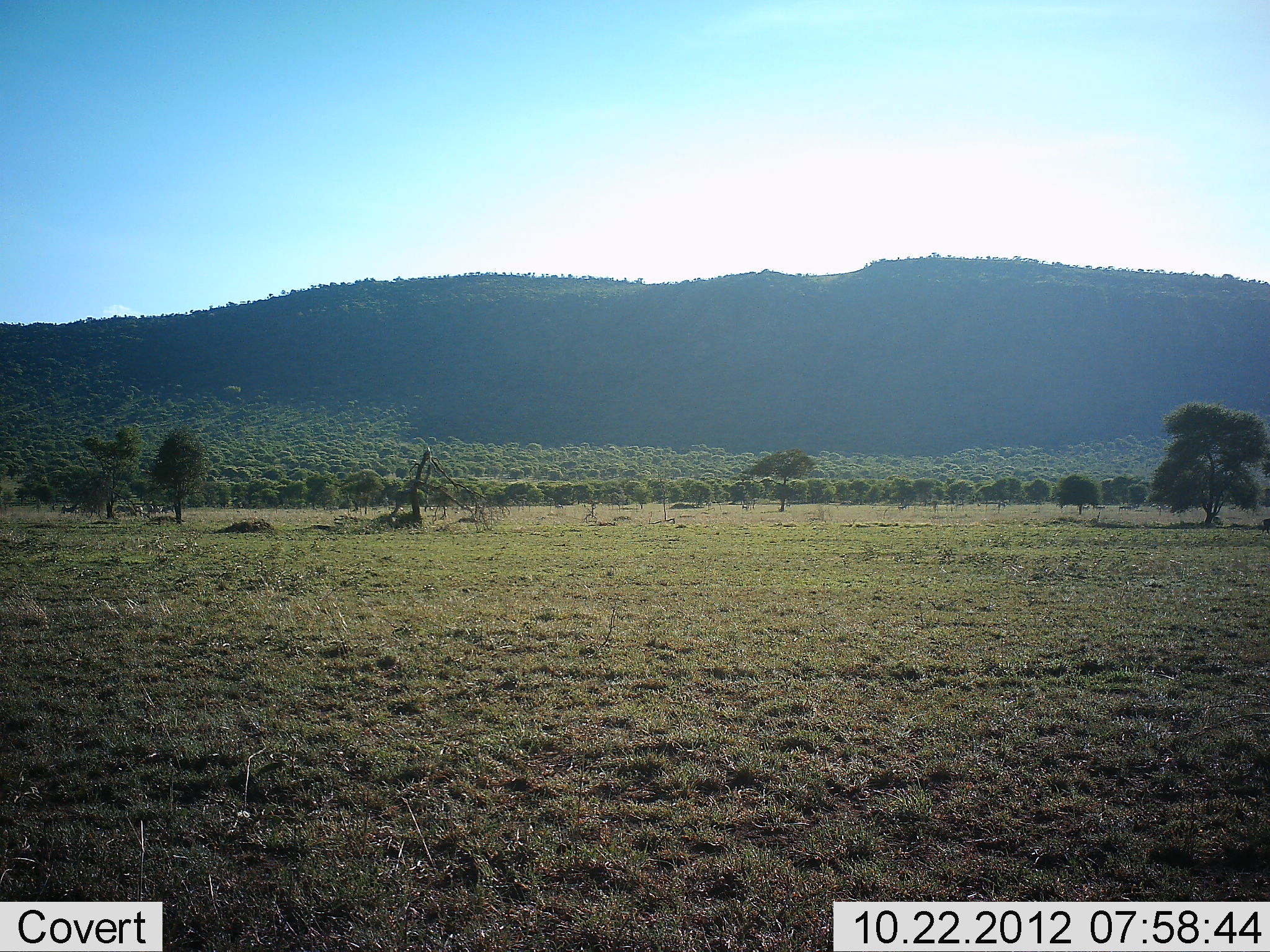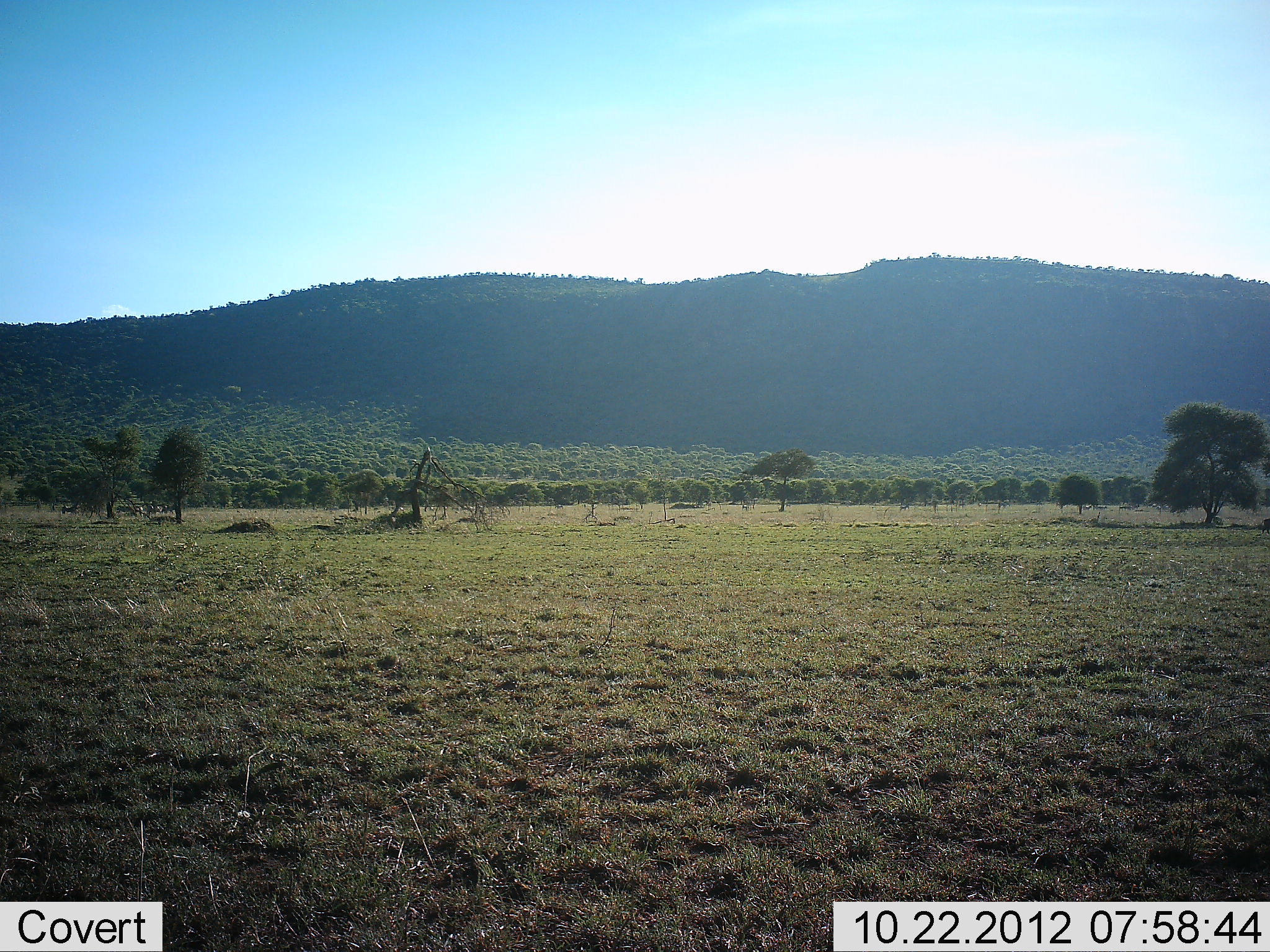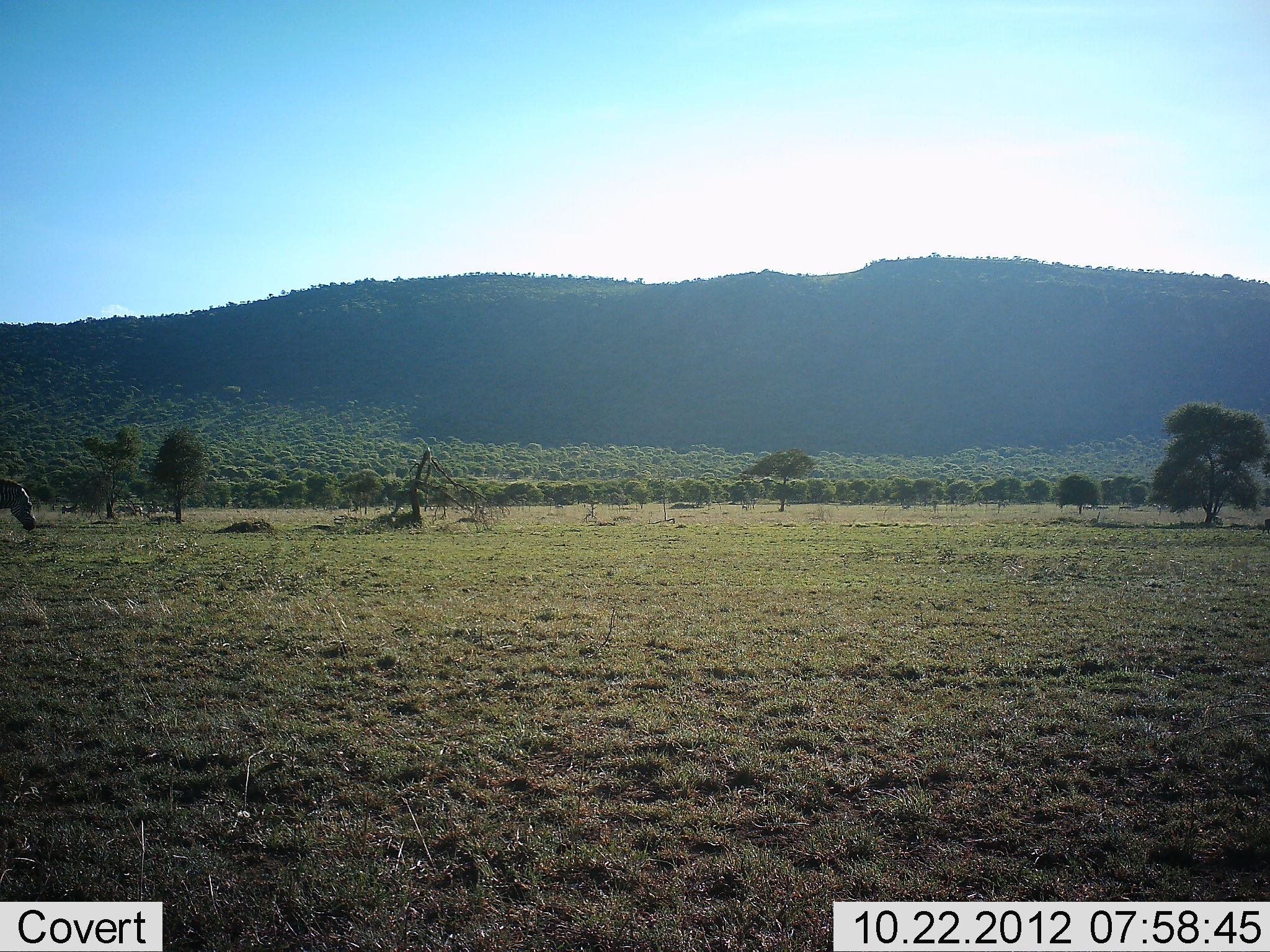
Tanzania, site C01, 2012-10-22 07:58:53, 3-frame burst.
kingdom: Animalia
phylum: Chordata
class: Mammalia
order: Perissodactyla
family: Equidae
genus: Equus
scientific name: Equus quagga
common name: plains zebra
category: zebra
Zebra (plains zebra) (Equus quagga), count 1. Behavior (volunteer vote fractions): standing 0%, resting 0%, moving 100%, interacting 0%. Young present (vote fraction): 0%. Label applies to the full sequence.